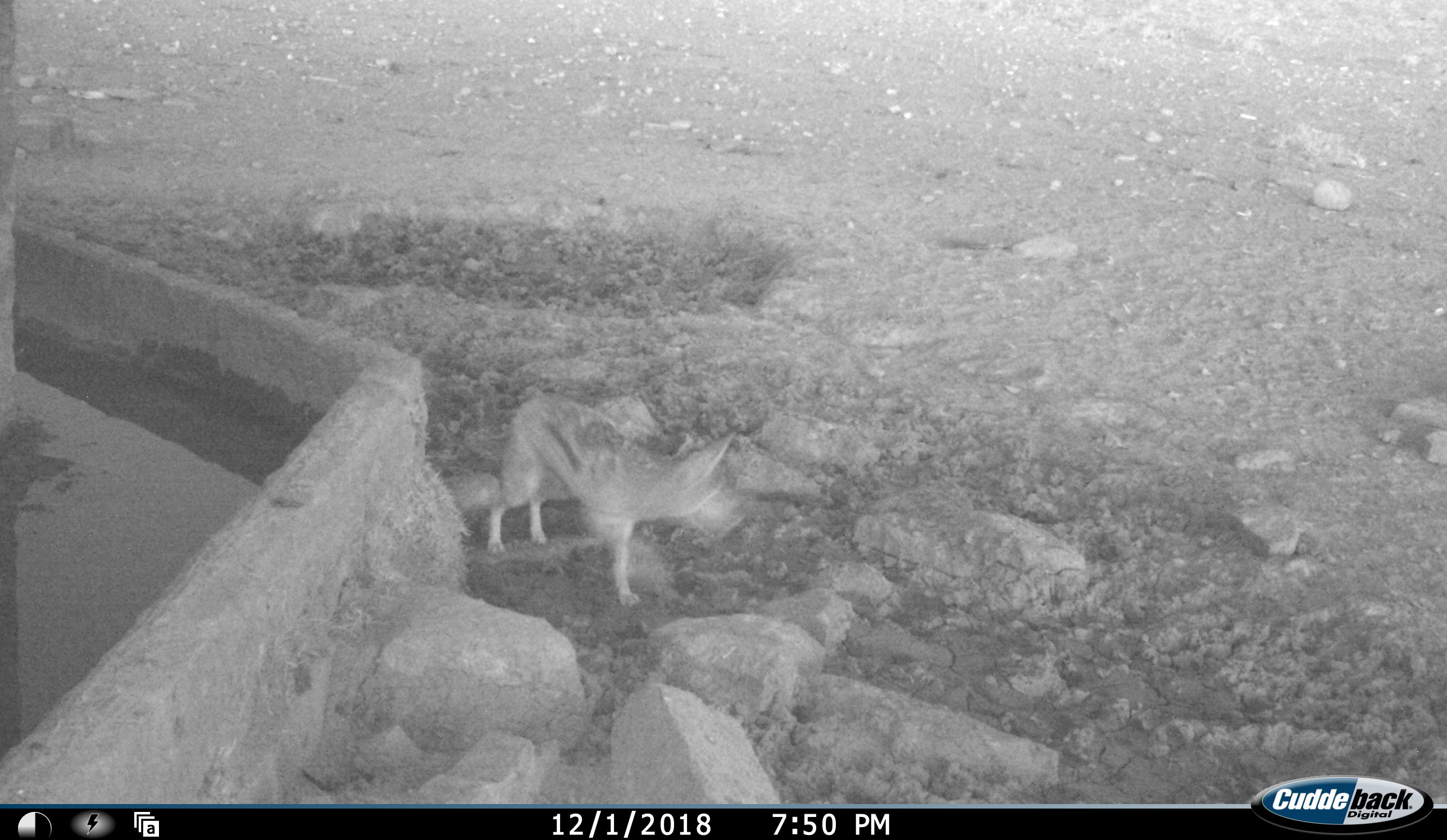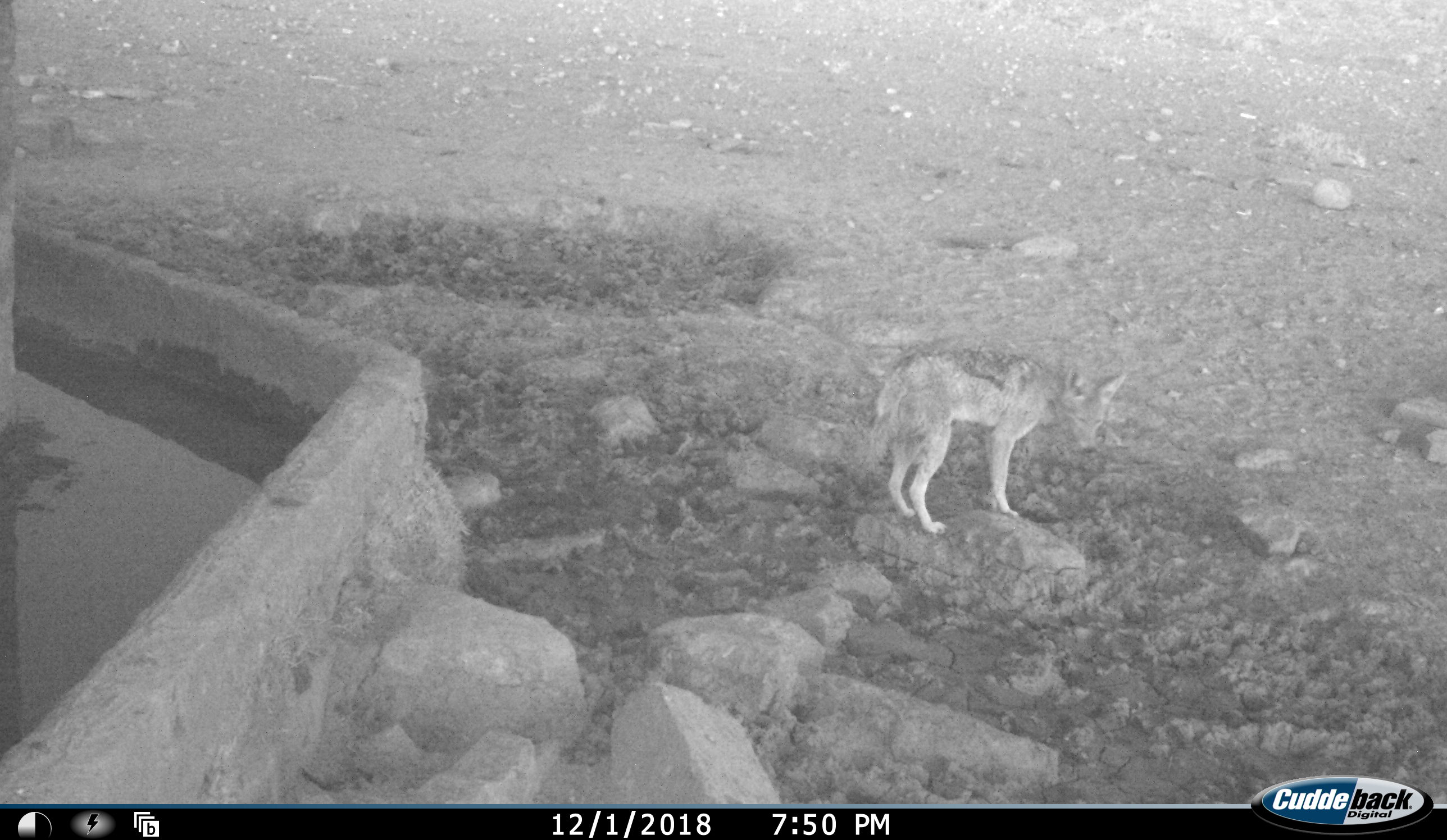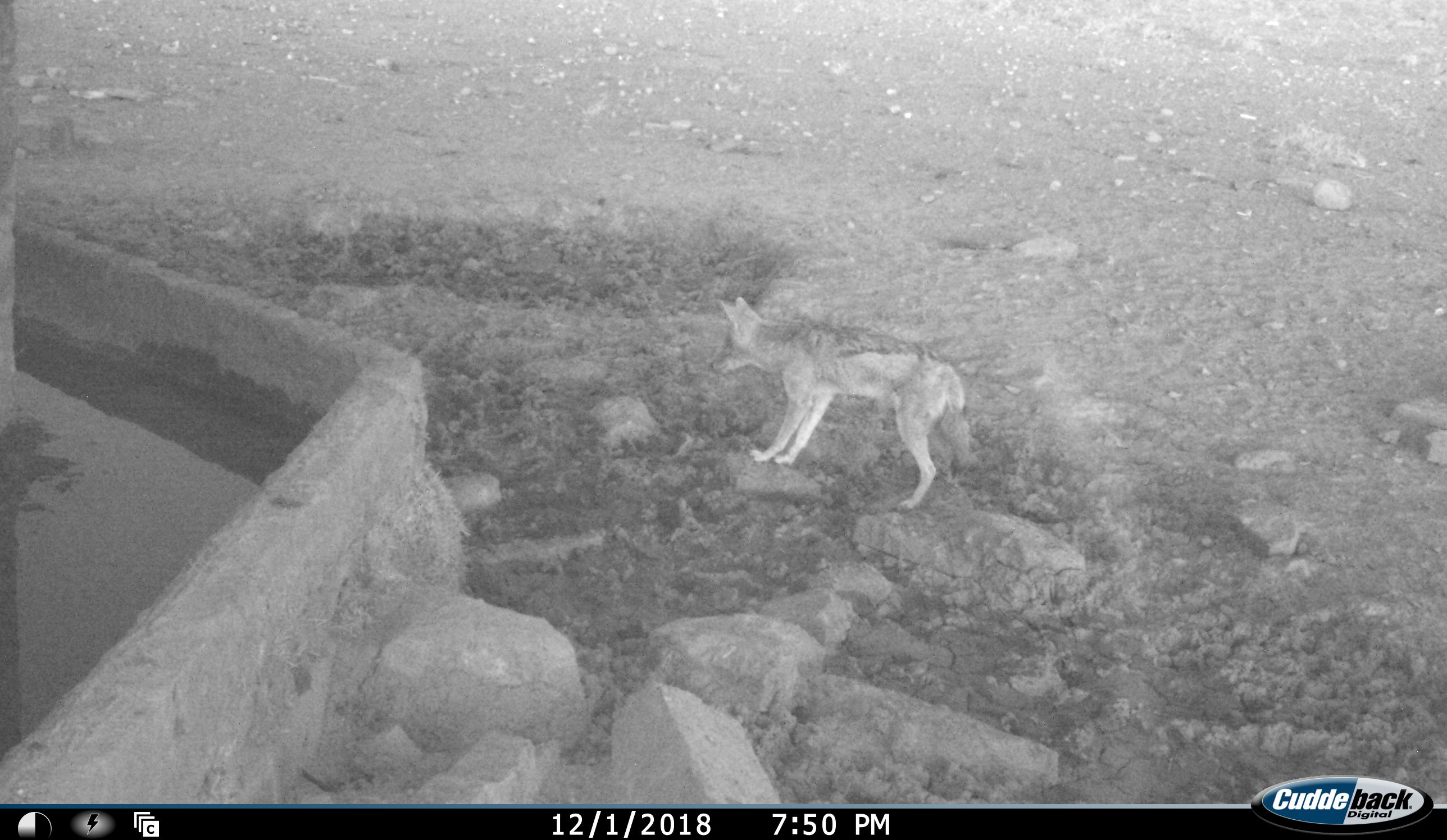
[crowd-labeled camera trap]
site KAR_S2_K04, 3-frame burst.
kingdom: Animalia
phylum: Chordata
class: Mammalia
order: Carnivora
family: Canidae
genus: Lupulella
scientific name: Lupulella mesomelas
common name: black-backed jackal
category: jackalblackbacked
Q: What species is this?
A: Jackalblackbacked (black-backed jackal) (Lupulella mesomelas).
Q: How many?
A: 1.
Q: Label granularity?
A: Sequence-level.